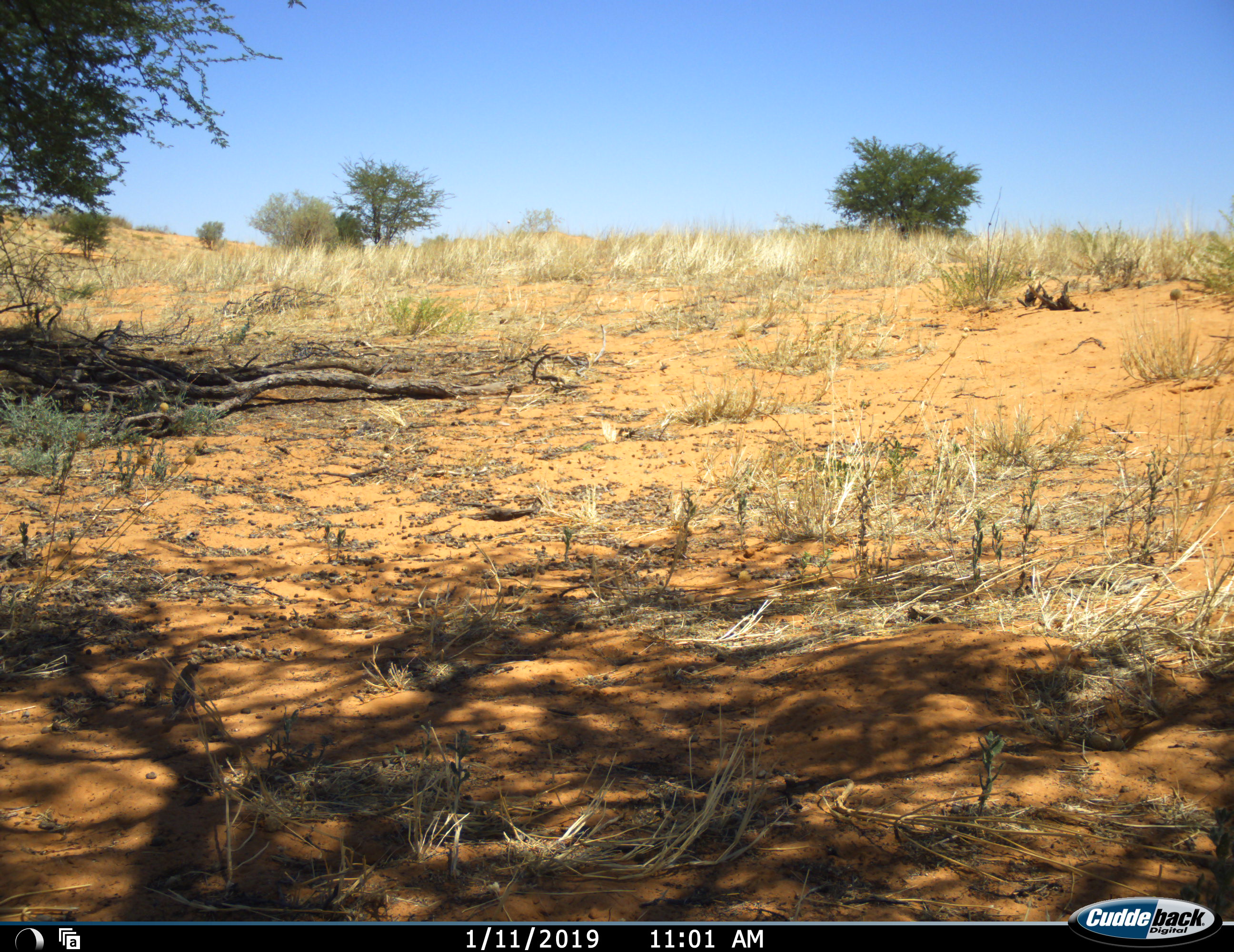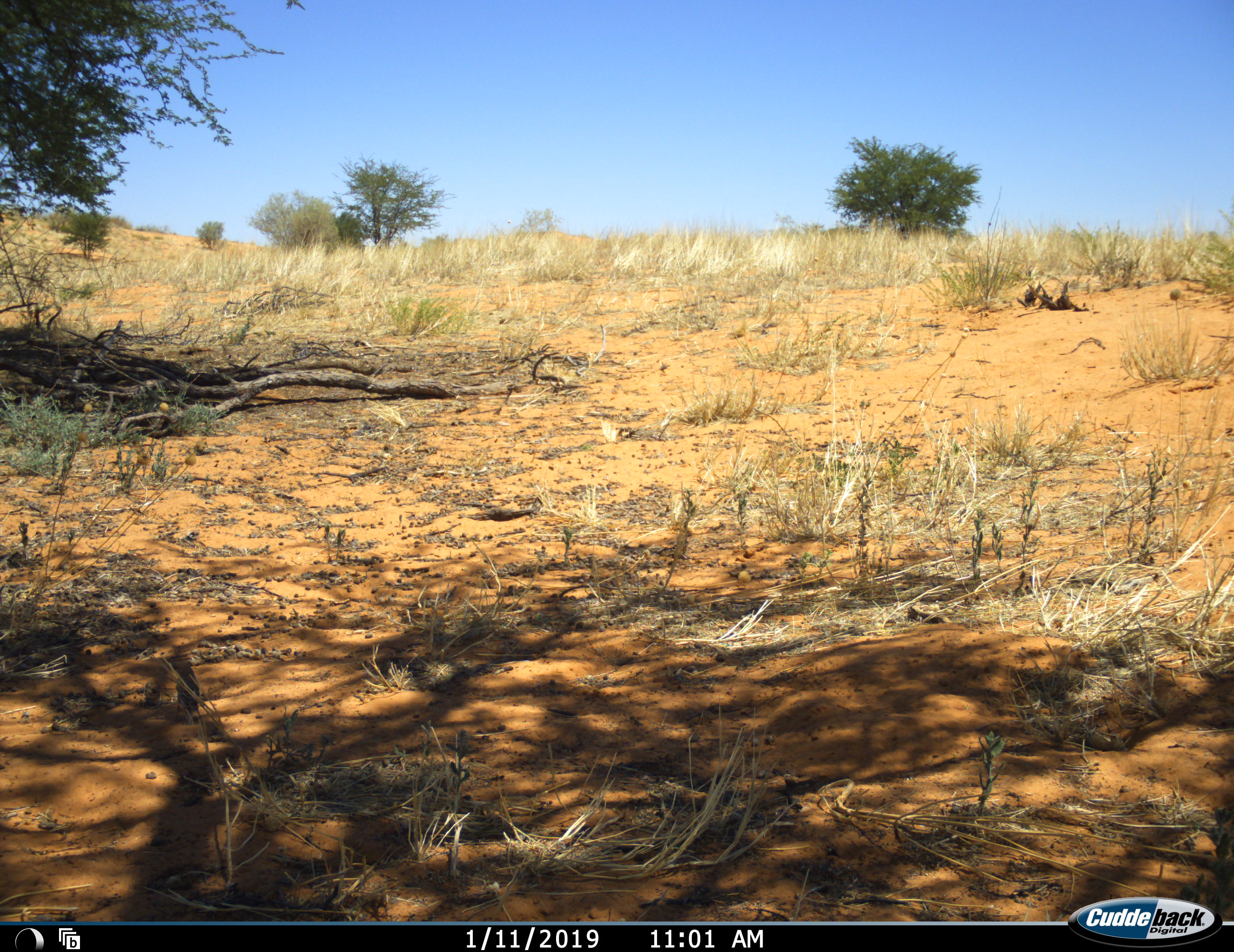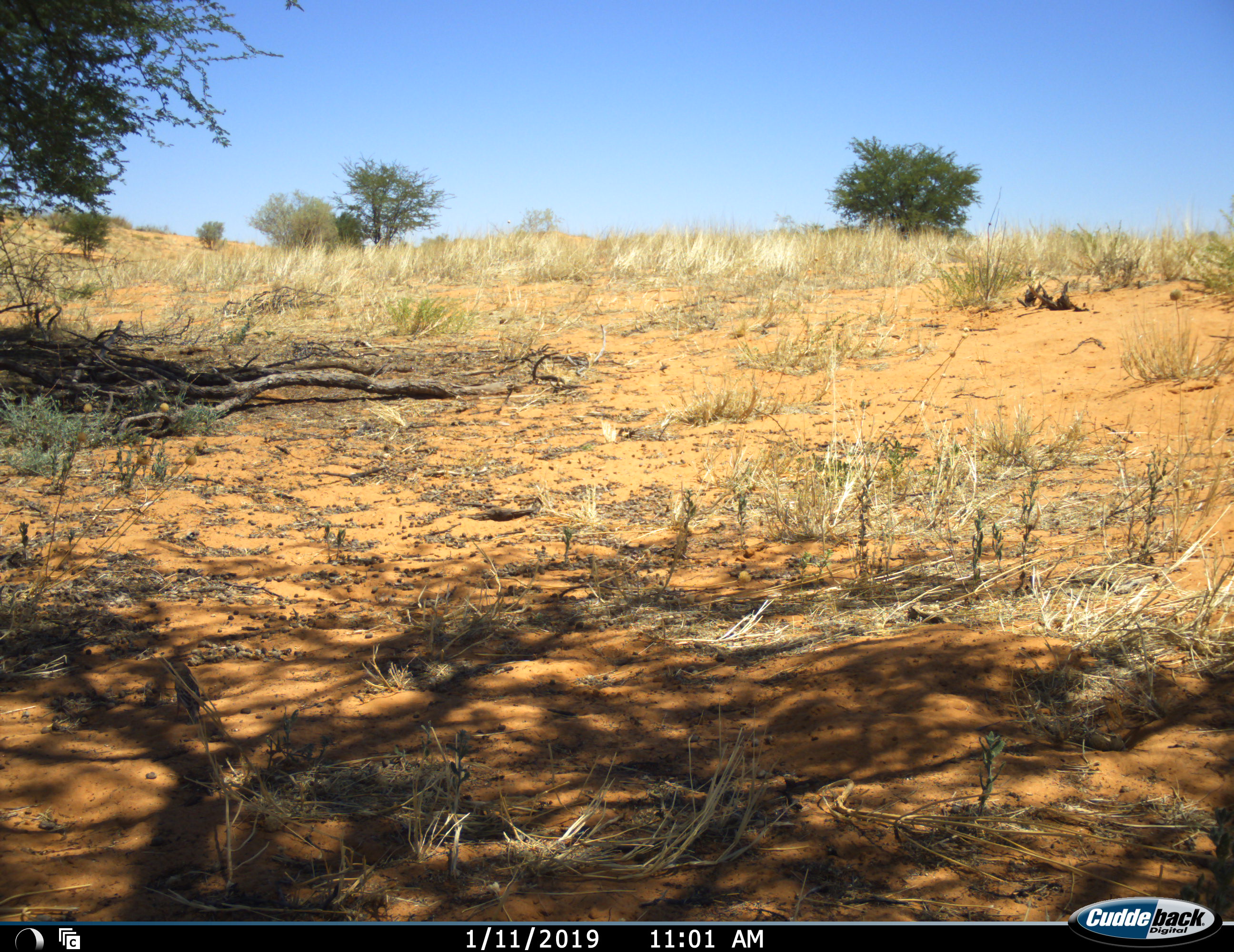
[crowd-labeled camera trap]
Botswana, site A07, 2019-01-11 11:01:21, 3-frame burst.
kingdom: Animalia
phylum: Chordata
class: Aves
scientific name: Aves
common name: bird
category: birdother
Birdother (bird) (Aves), count 1. Behavior (volunteer vote fractions): standing 70%, resting 0%, moving 30%, interacting 0%. Young present (vote fraction): 0%. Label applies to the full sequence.